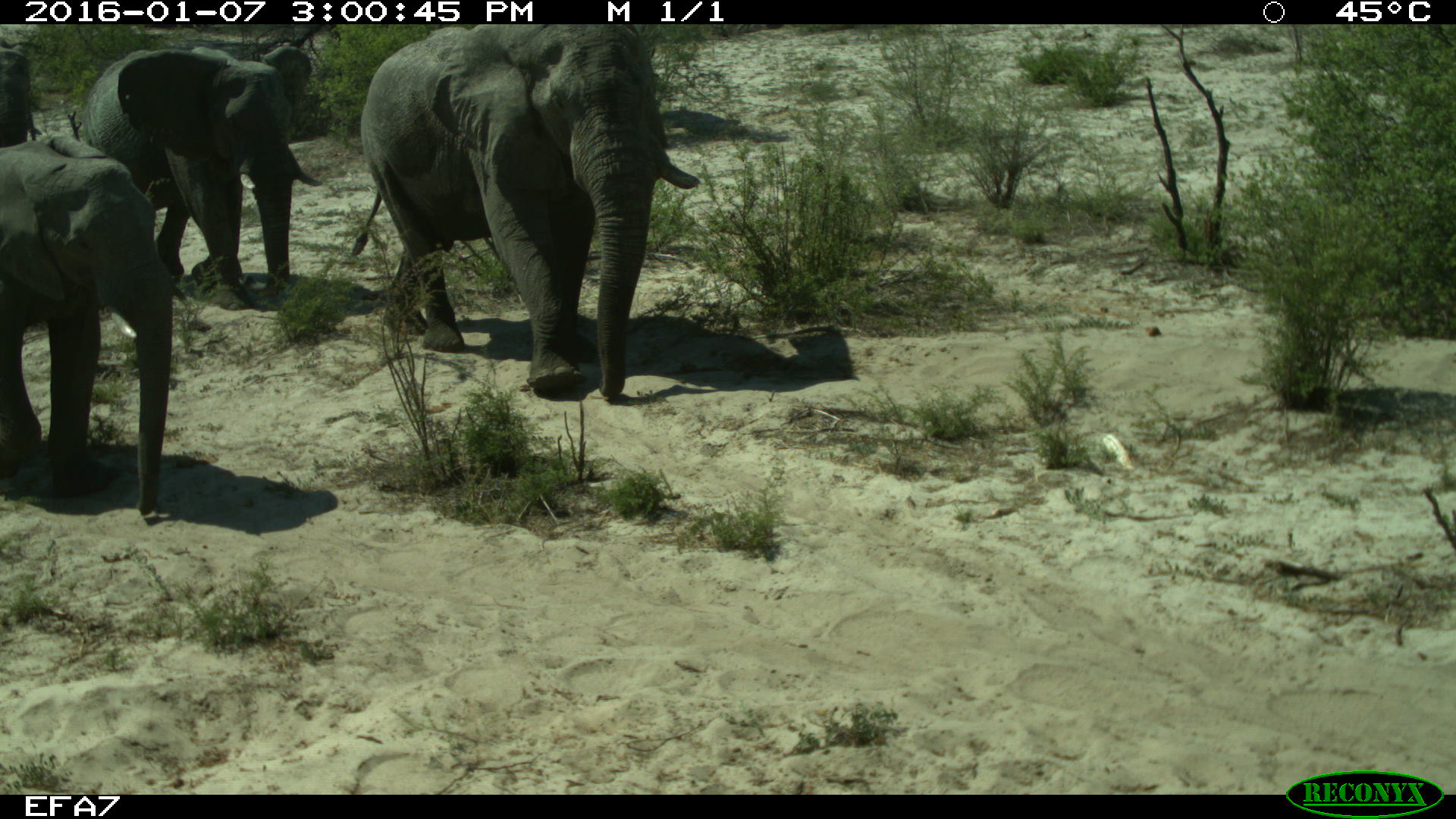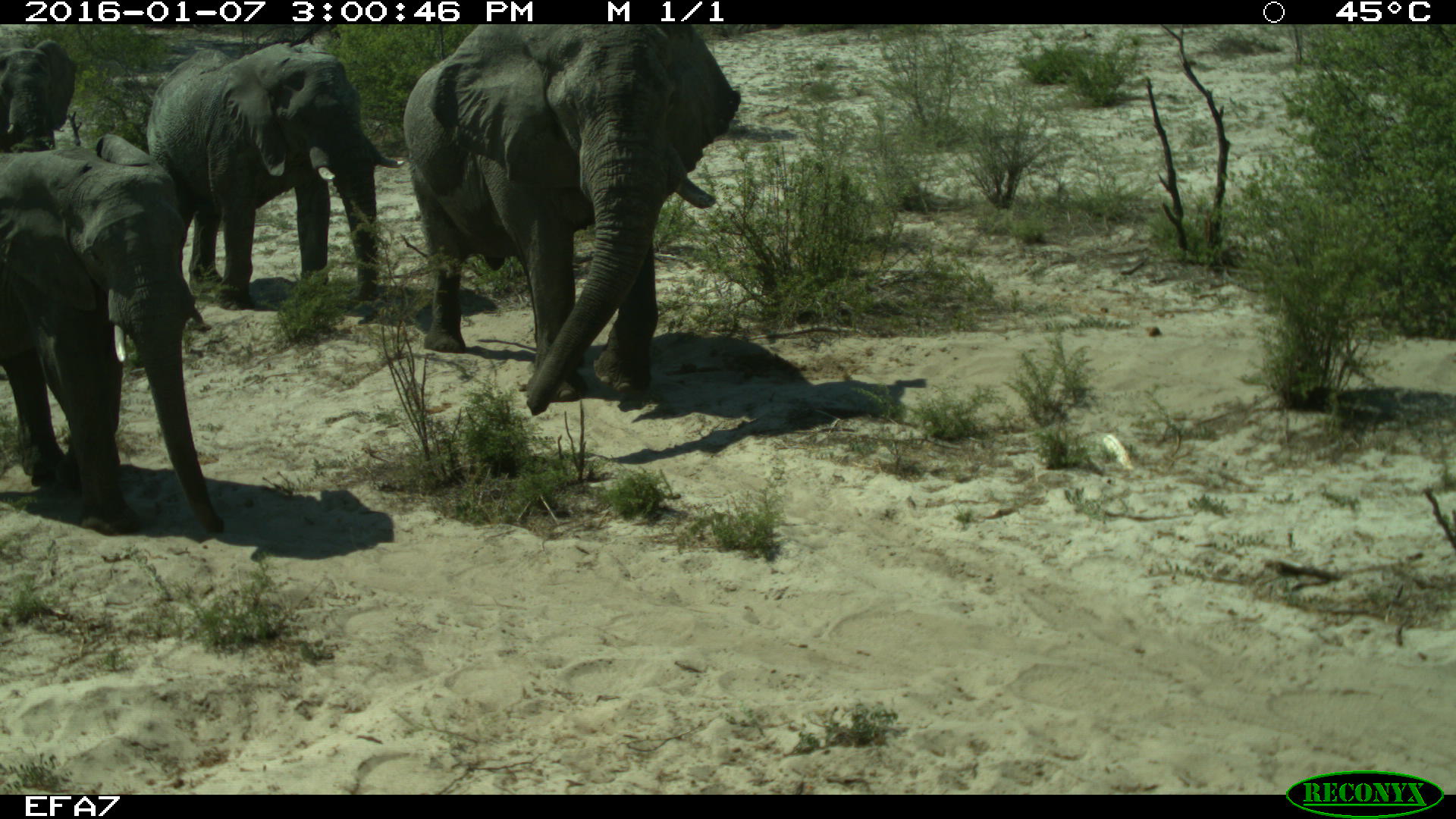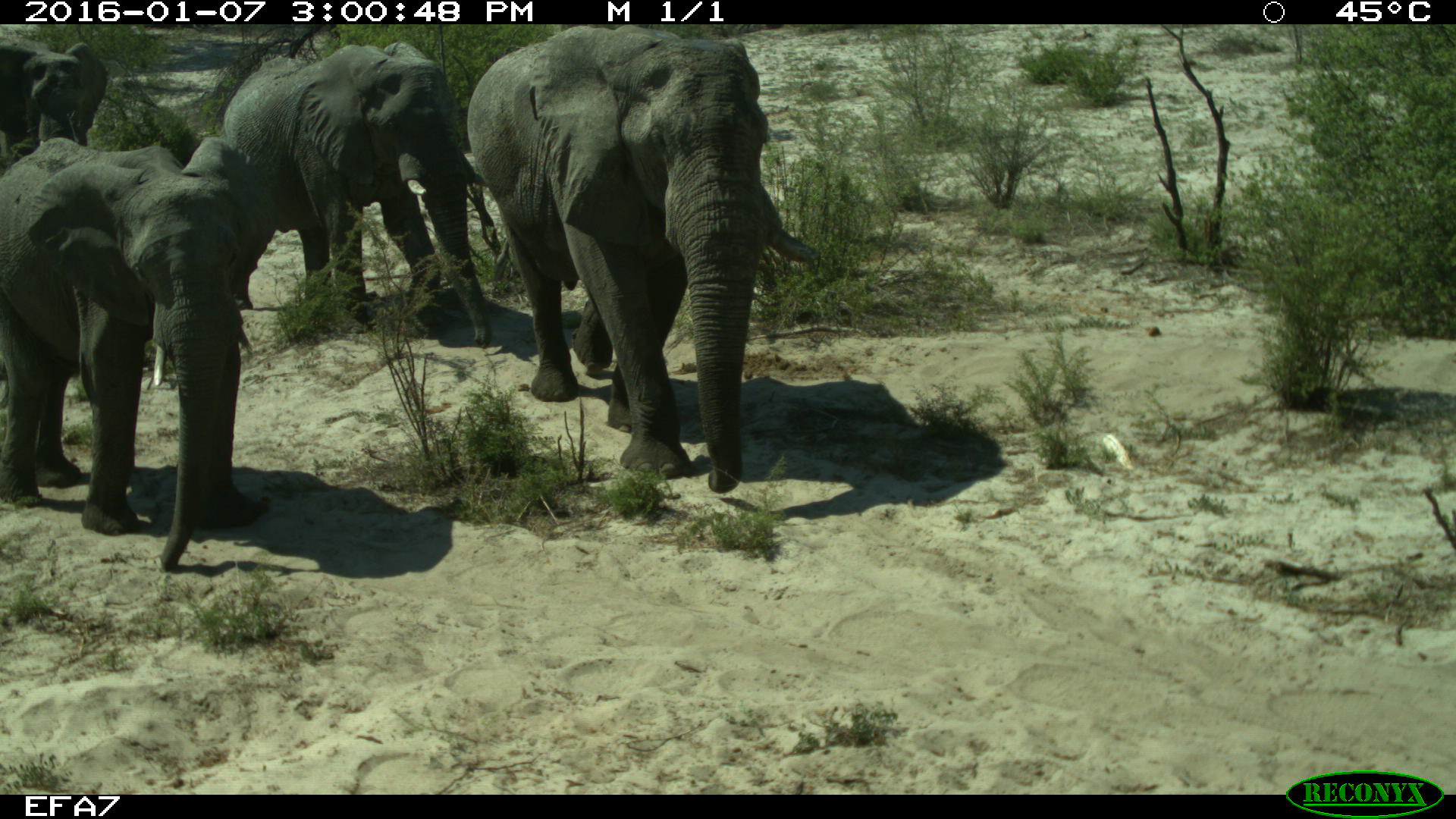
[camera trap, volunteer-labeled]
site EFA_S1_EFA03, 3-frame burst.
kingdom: Animalia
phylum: Chordata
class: Mammalia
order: Proboscidea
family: Elephantidae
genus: Loxodonta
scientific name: Loxodonta africana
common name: african bush elephant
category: elephant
Elephant (african bush elephant) (Loxodonta africana), count 4. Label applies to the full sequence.